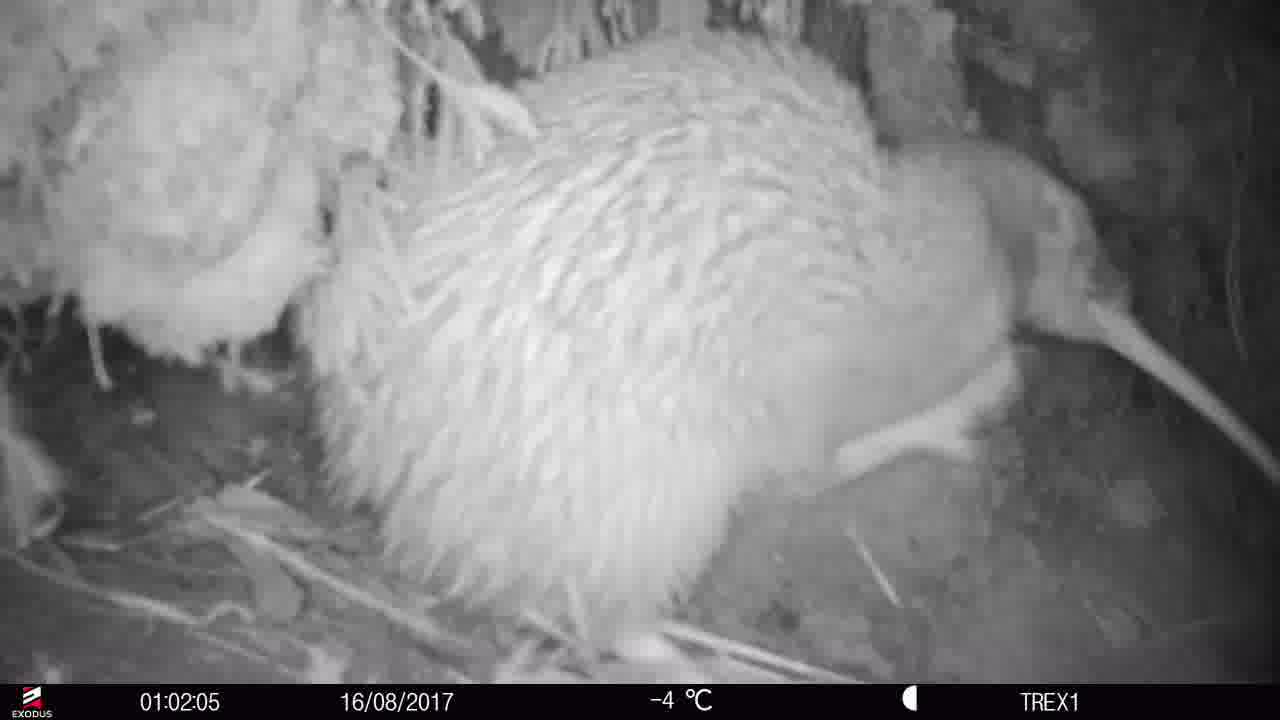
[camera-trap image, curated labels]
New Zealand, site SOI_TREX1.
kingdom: Animalia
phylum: Chordata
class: Aves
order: Apterygiformes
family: Apterygidae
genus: Apteryx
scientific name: Apteryx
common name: kiwi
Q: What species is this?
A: Kiwi (Apteryx).